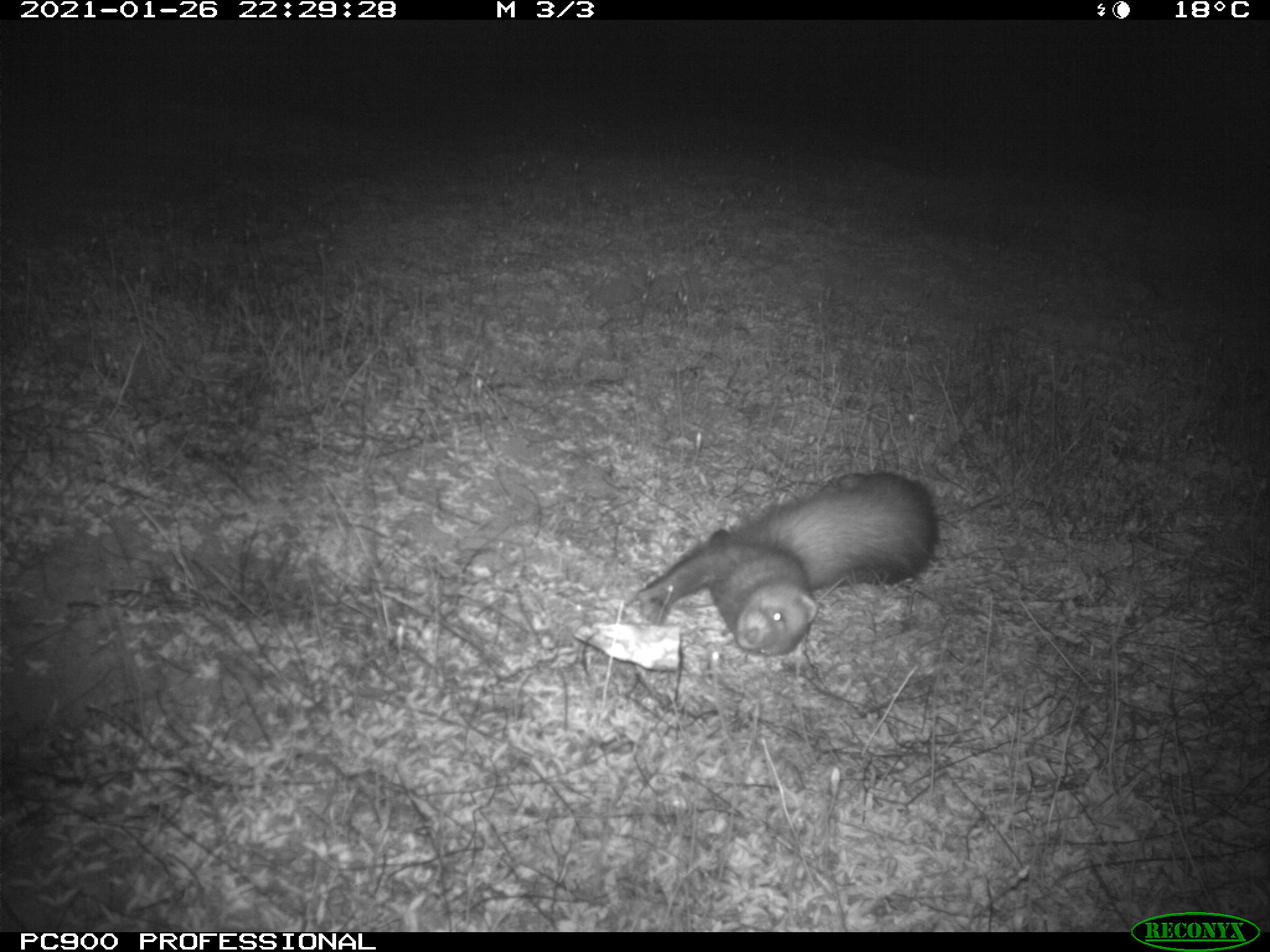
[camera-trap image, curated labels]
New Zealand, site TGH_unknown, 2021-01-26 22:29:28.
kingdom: Animalia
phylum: Chordata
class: Mammalia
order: Carnivora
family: Mustelidae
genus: Mustela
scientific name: Mustela furo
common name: ferret